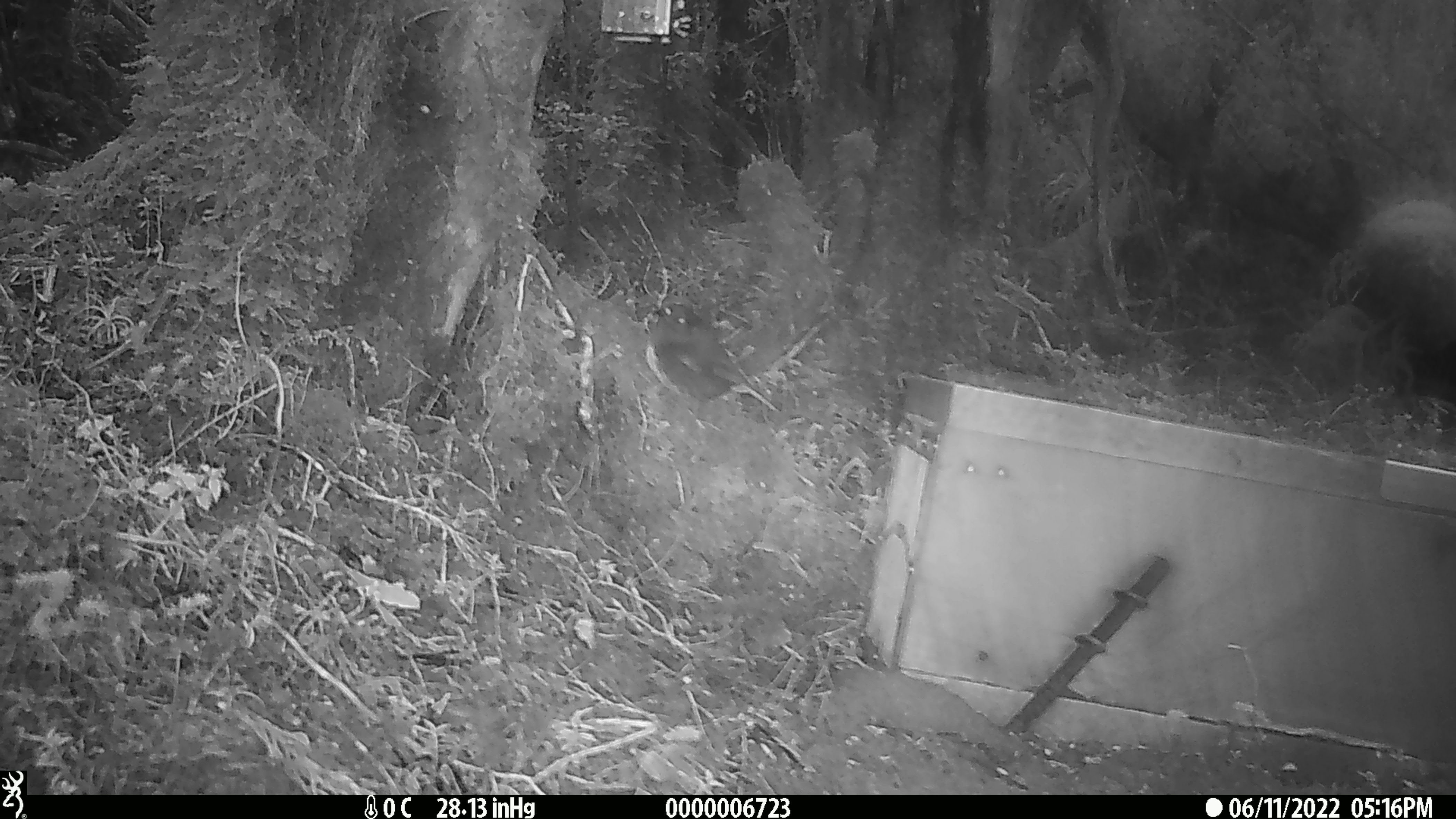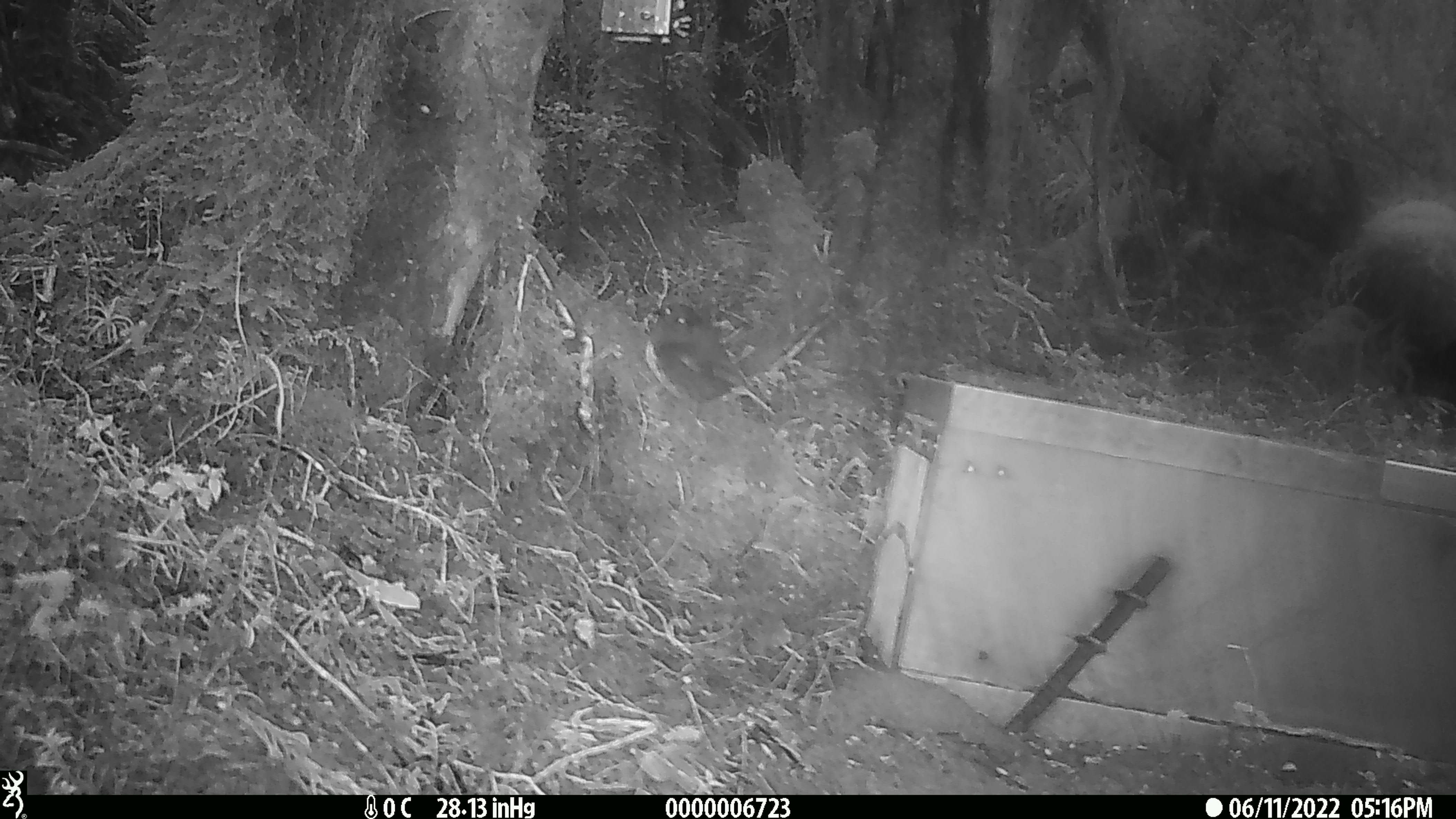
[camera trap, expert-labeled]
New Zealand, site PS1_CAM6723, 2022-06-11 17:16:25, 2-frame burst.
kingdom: Animalia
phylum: Chordata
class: Aves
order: Passeriformes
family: Petroicidae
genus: Petroica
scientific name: Petroica australis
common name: new zealand robin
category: robin